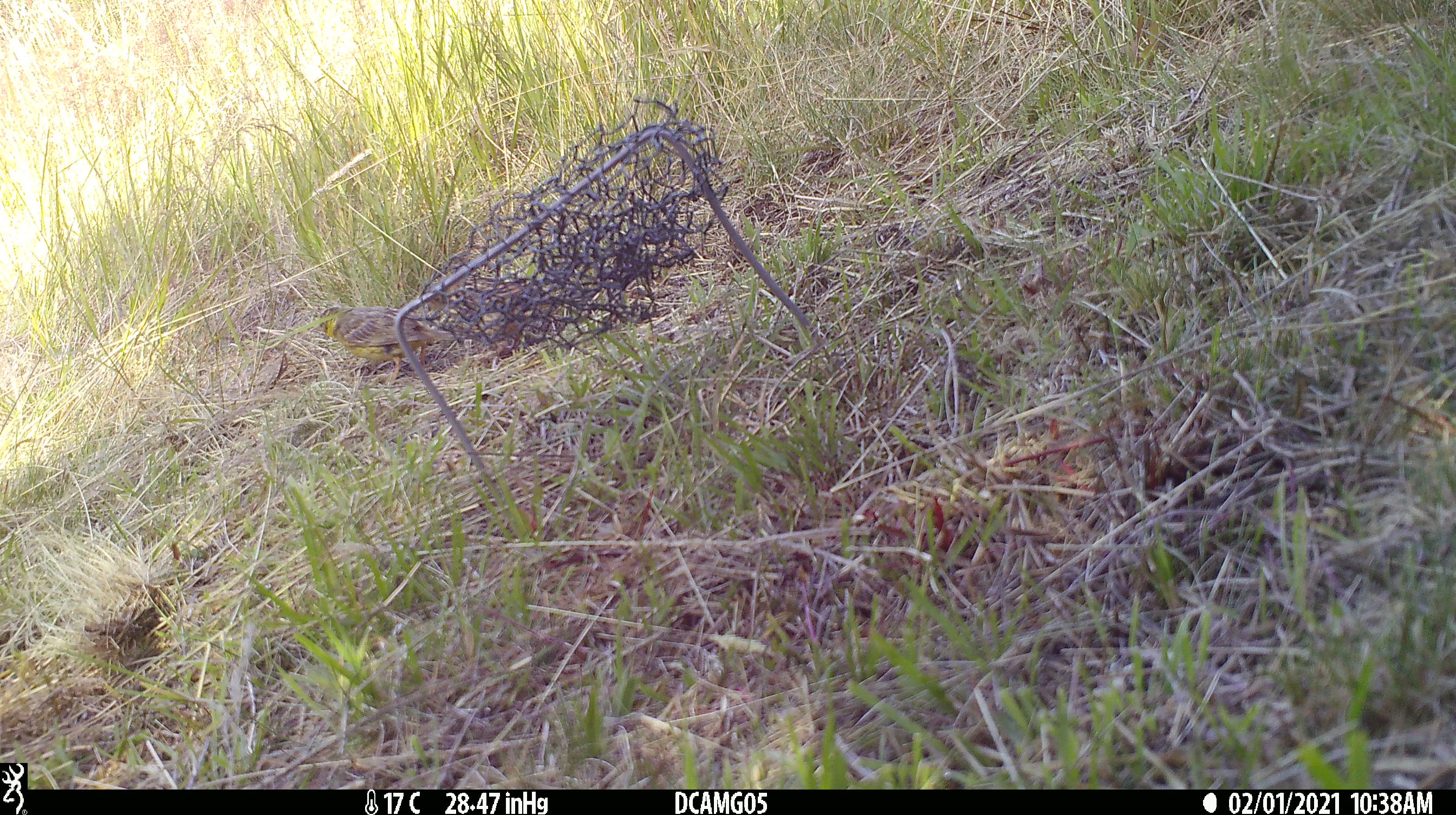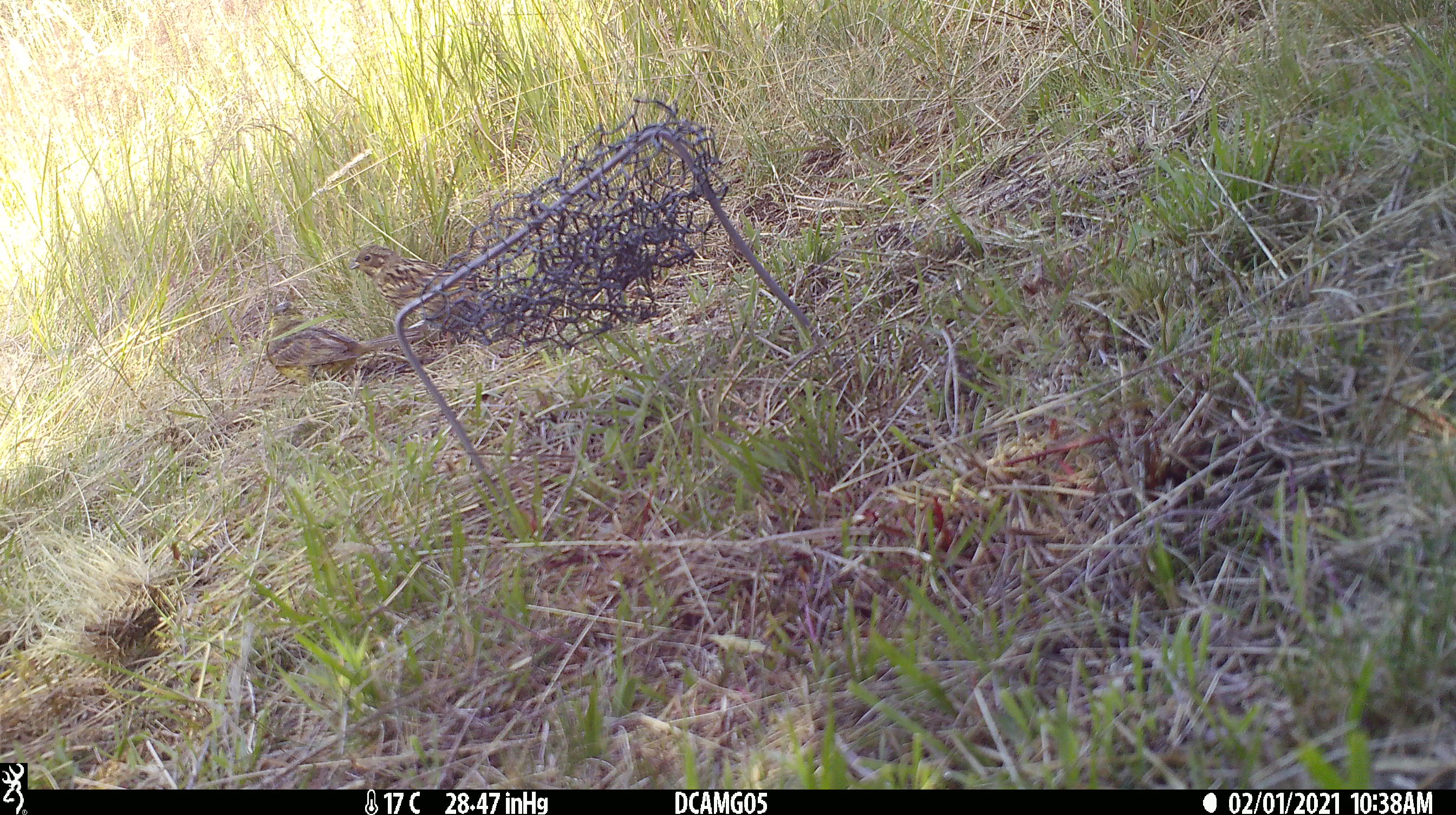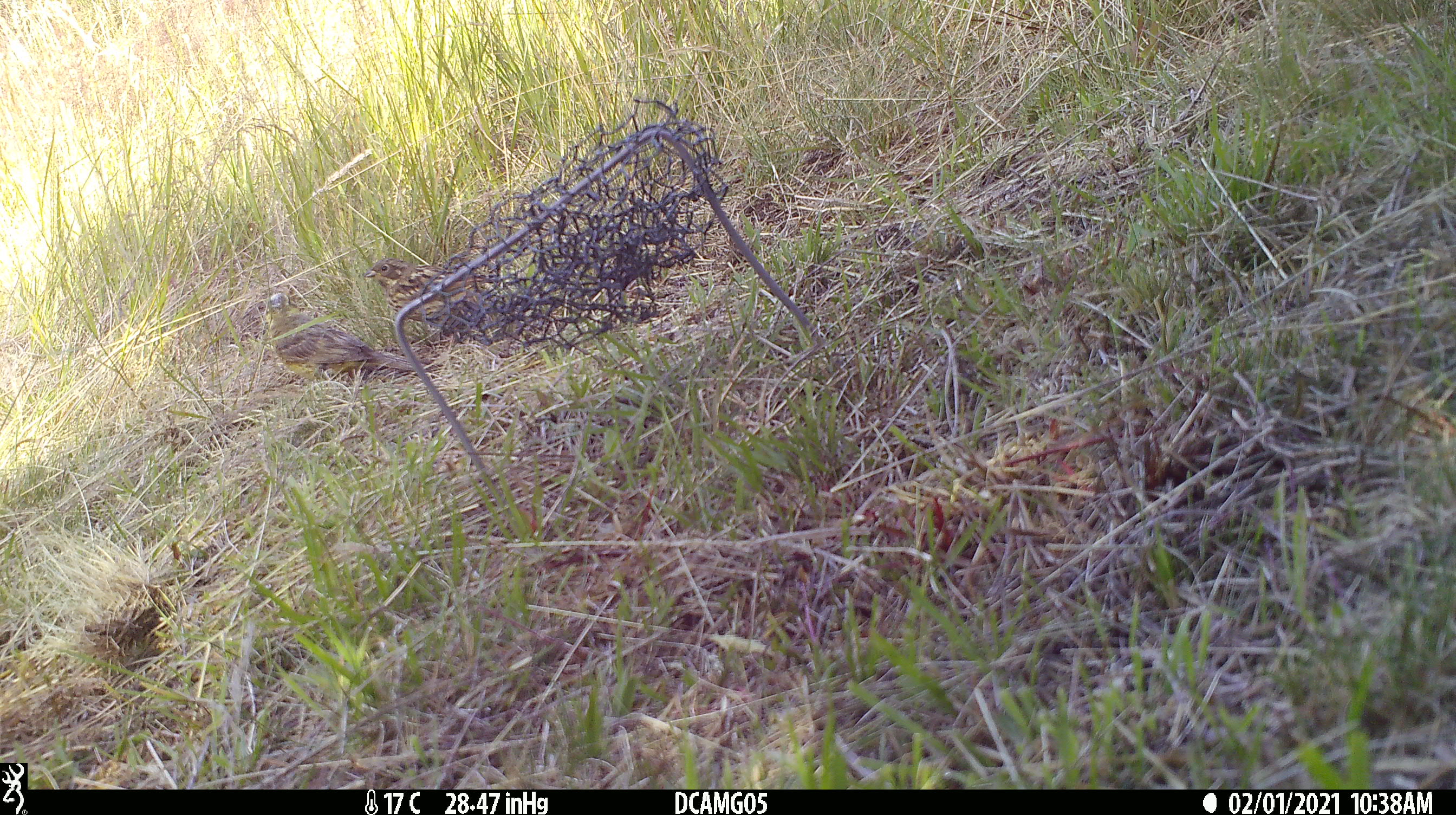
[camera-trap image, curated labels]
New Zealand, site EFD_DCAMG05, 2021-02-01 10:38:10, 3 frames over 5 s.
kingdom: Animalia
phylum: Chordata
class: Aves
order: Passeriformes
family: Emberizidae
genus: Emberiza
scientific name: Emberiza citrinella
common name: yellowhammer